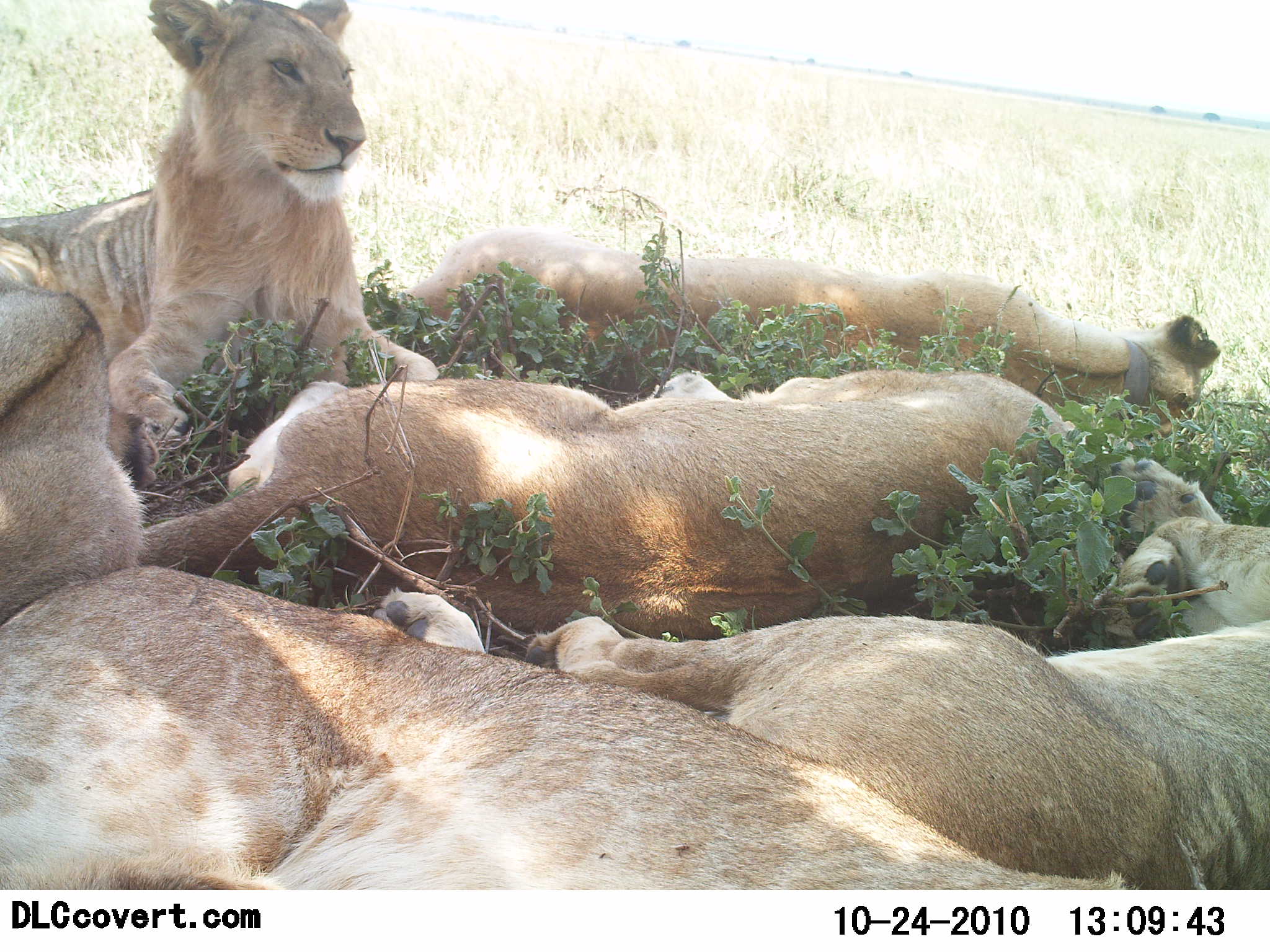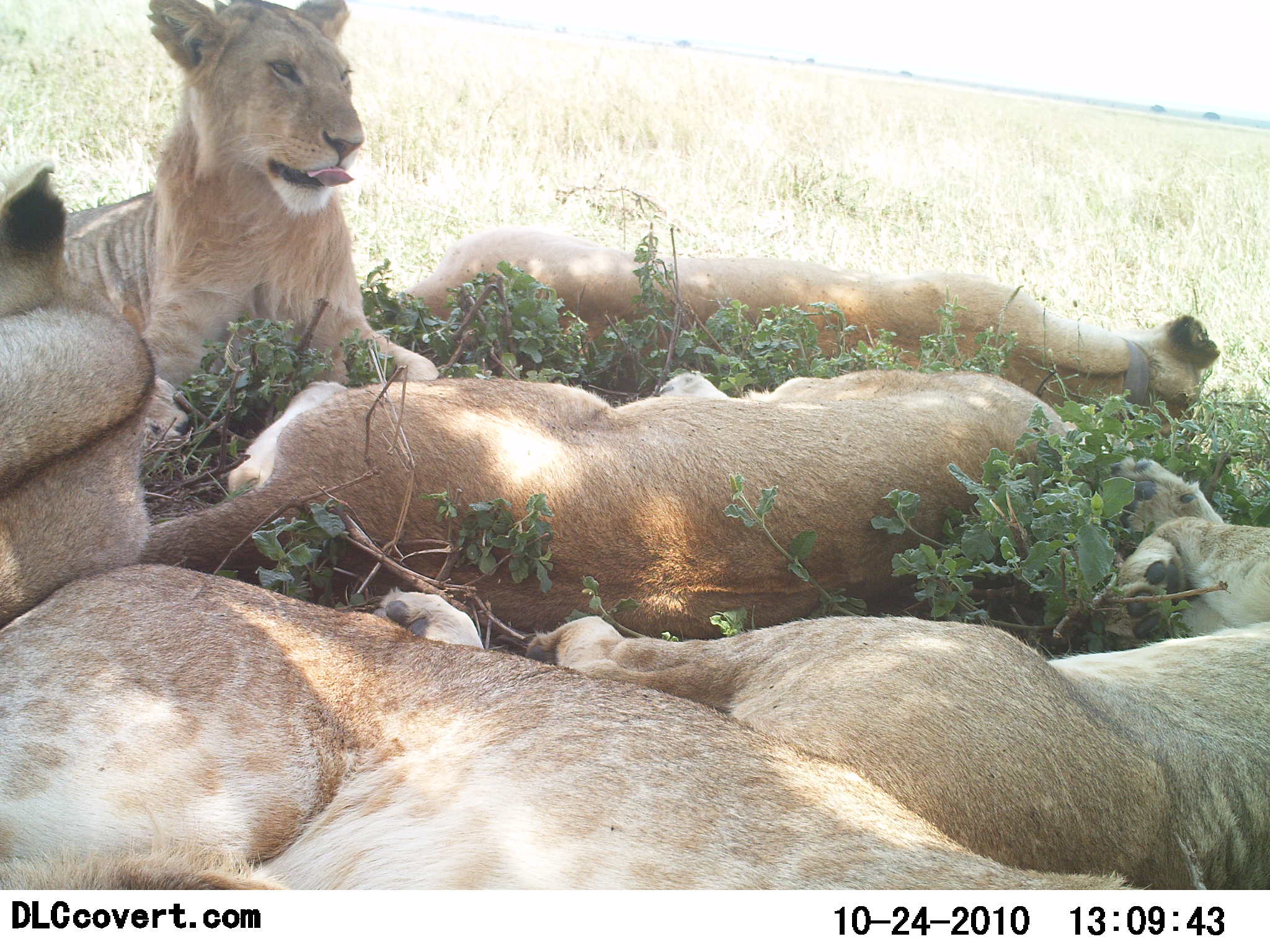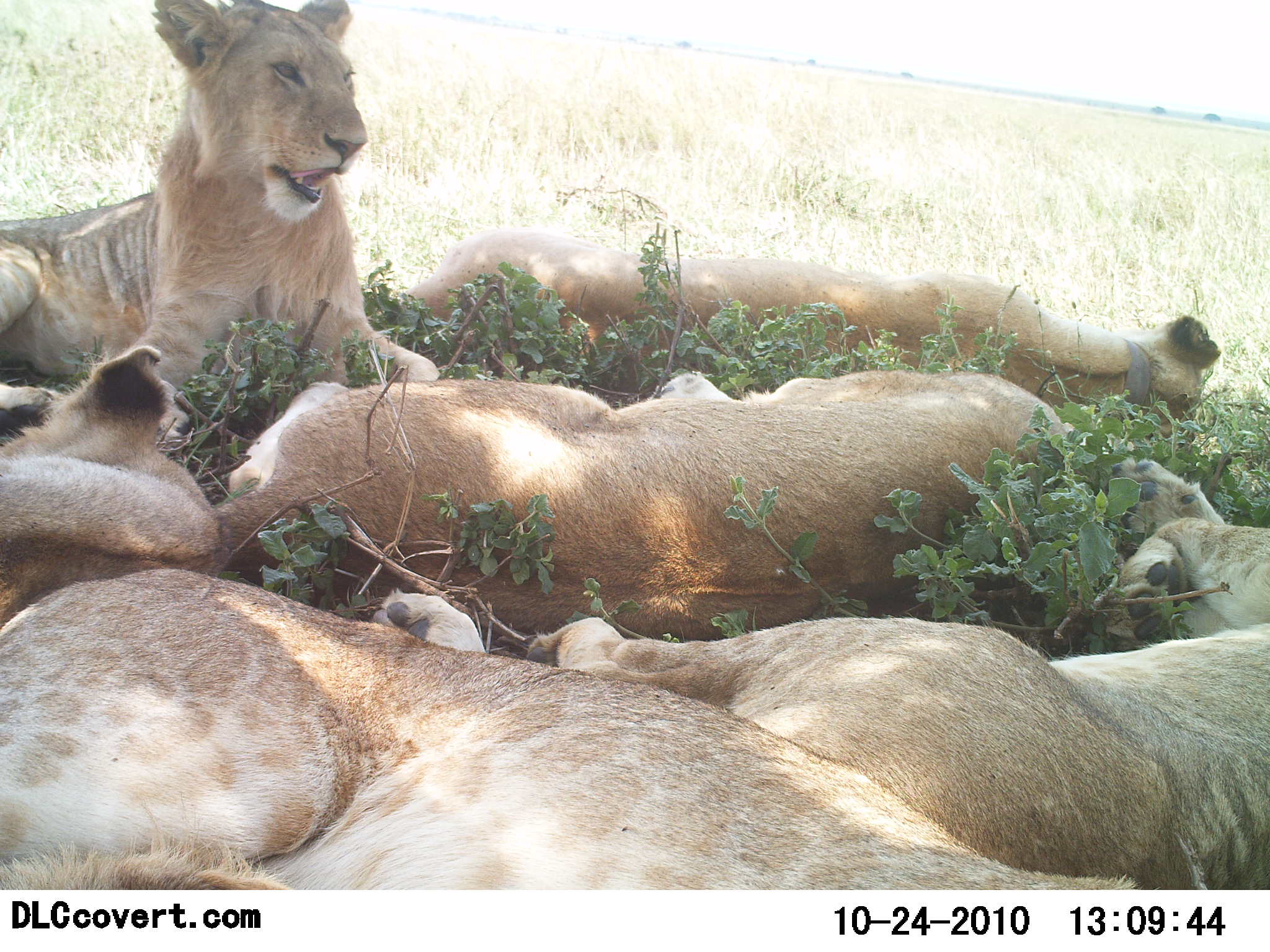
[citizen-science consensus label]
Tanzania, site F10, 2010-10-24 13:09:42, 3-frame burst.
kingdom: Animalia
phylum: Chordata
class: Mammalia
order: Carnivora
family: Felidae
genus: Panthera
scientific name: Panthera leo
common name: lion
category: lionfemale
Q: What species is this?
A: Lionfemale (lion) (Panthera leo).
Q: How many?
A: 6.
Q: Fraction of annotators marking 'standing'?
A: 0%.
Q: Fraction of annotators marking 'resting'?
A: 100%.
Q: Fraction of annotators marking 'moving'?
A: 0%.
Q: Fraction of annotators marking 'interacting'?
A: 8%.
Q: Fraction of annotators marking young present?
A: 0%.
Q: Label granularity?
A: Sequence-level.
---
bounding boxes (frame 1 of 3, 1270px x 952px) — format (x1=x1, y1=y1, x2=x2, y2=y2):
animal: (x1=0, y1=567, x2=1147, y2=891); (x1=545, y1=454, x2=1270, y2=891); (x1=141, y1=371, x2=1073, y2=620); (x1=1, y1=0, x2=436, y2=488); (x1=397, y1=226, x2=1219, y2=423); (x1=0, y1=284, x2=145, y2=626)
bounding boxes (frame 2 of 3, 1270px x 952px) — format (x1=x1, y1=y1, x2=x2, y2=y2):
animal: (x1=0, y1=564, x2=1132, y2=891); (x1=525, y1=456, x2=1270, y2=890); (x1=146, y1=366, x2=1112, y2=643); (x1=64, y1=0, x2=438, y2=453); (x1=394, y1=232, x2=1222, y2=419); (x1=0, y1=164, x2=150, y2=630)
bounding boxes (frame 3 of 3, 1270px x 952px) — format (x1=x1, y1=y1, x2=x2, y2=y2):
animal: (x1=368, y1=455, x2=1270, y2=891); (x1=0, y1=569, x2=1152, y2=891); (x1=196, y1=370, x2=1069, y2=639); (x1=0, y1=1, x2=438, y2=439); (x1=407, y1=239, x2=1225, y2=440); (x1=0, y1=348, x2=219, y2=627)